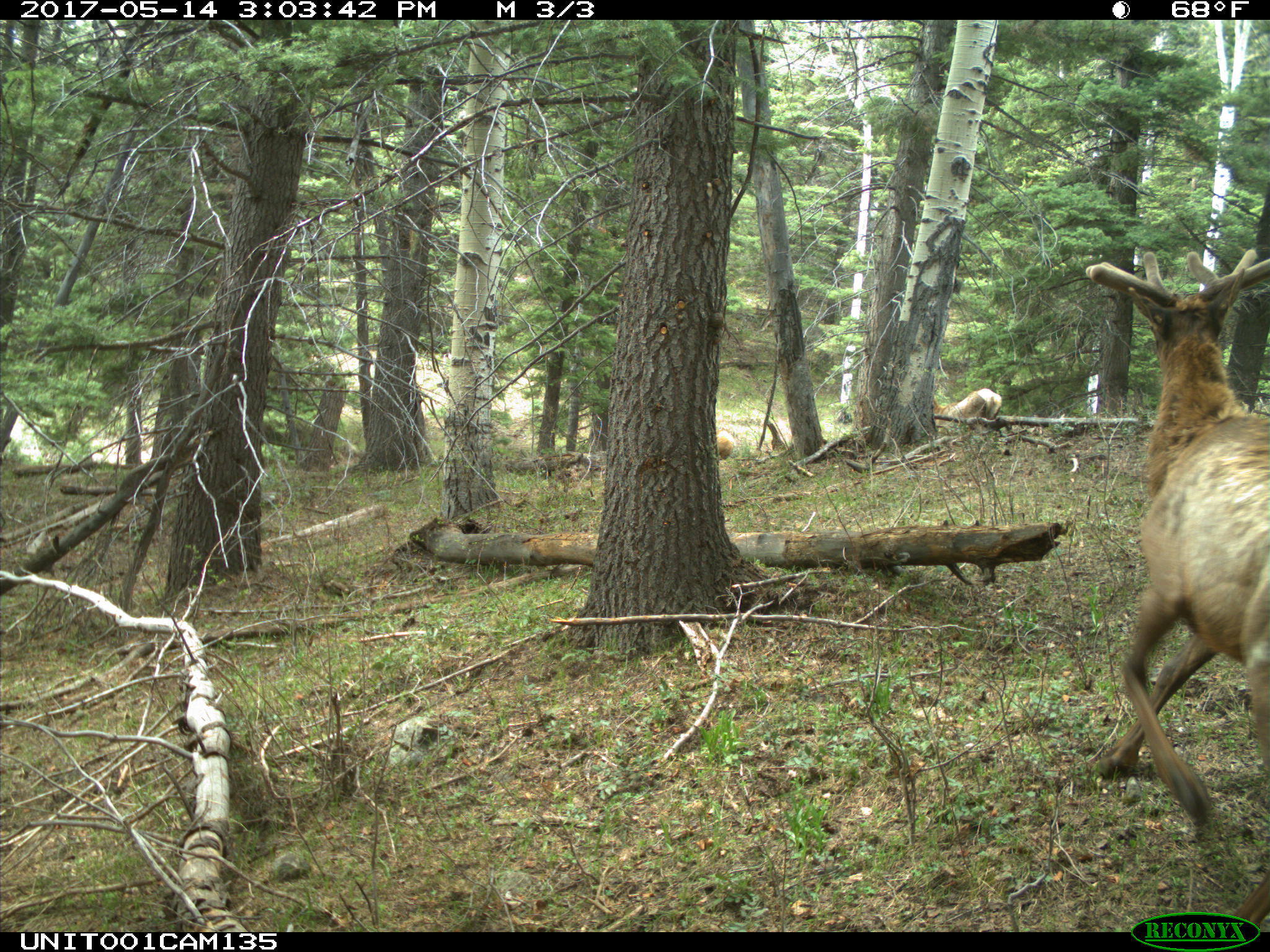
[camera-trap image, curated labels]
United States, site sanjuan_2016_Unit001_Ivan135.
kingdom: Animalia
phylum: Chordata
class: Mammalia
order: Artiodactyla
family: Cervidae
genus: Cervus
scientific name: Cervus elaphus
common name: red deer